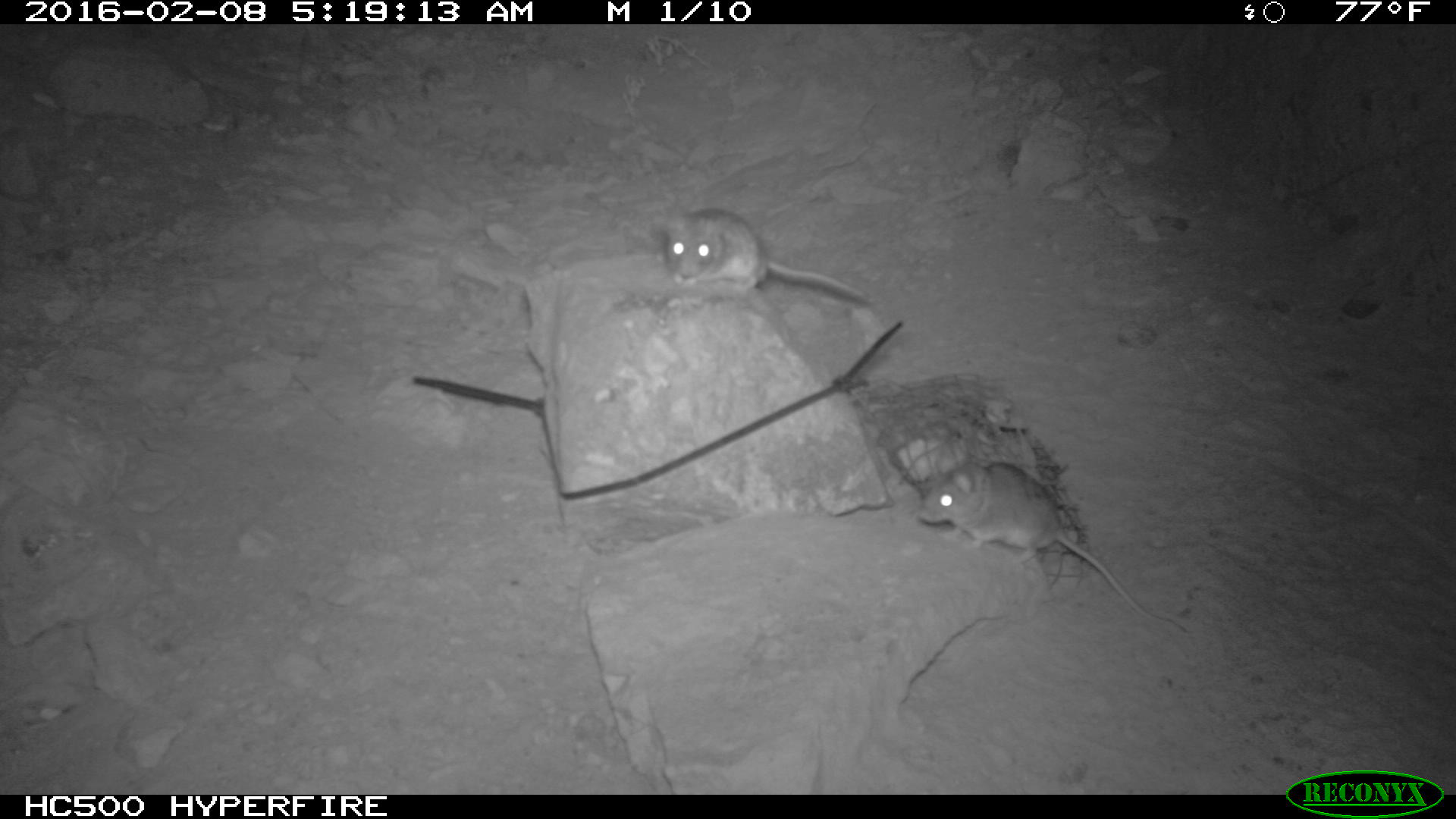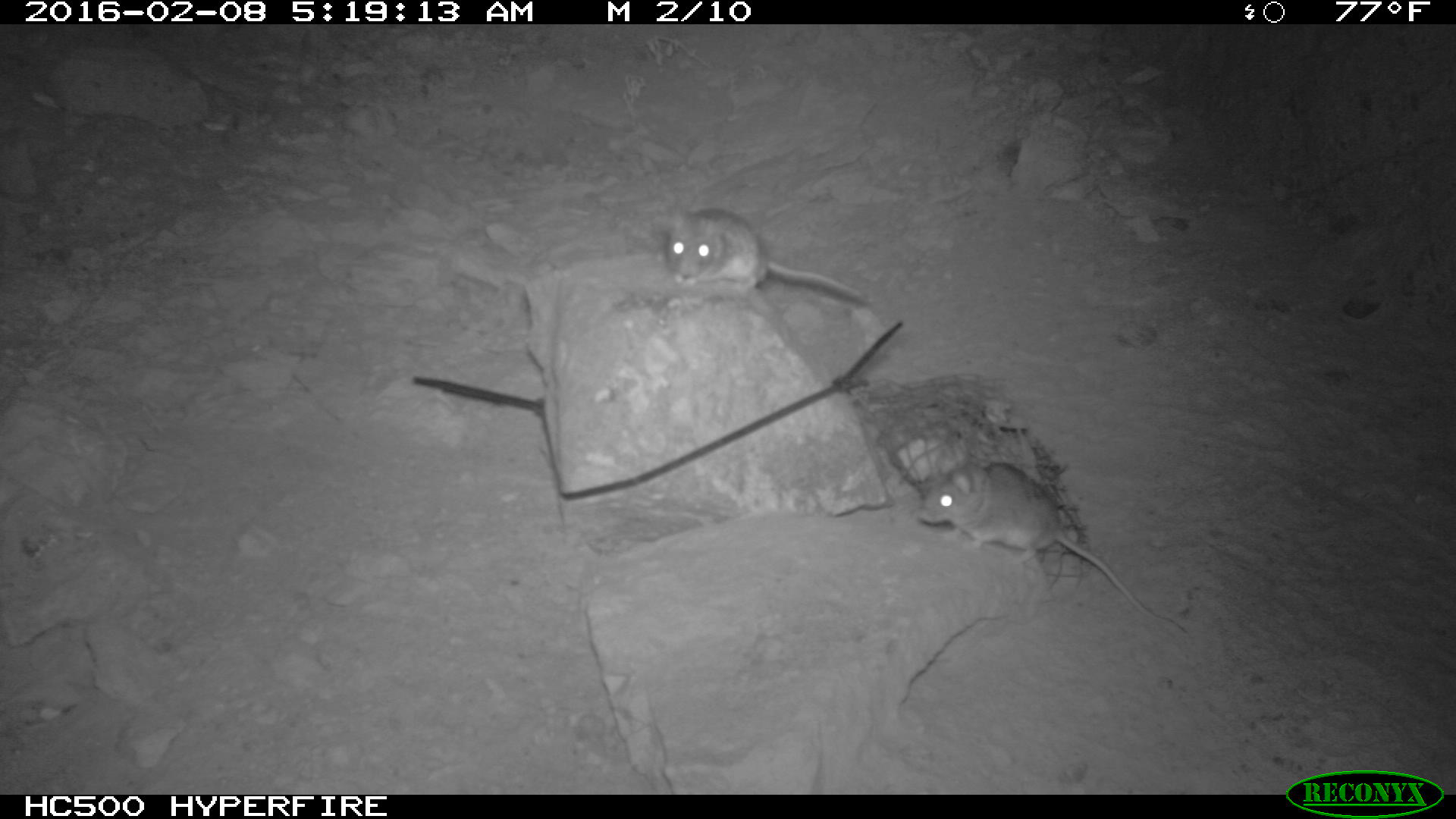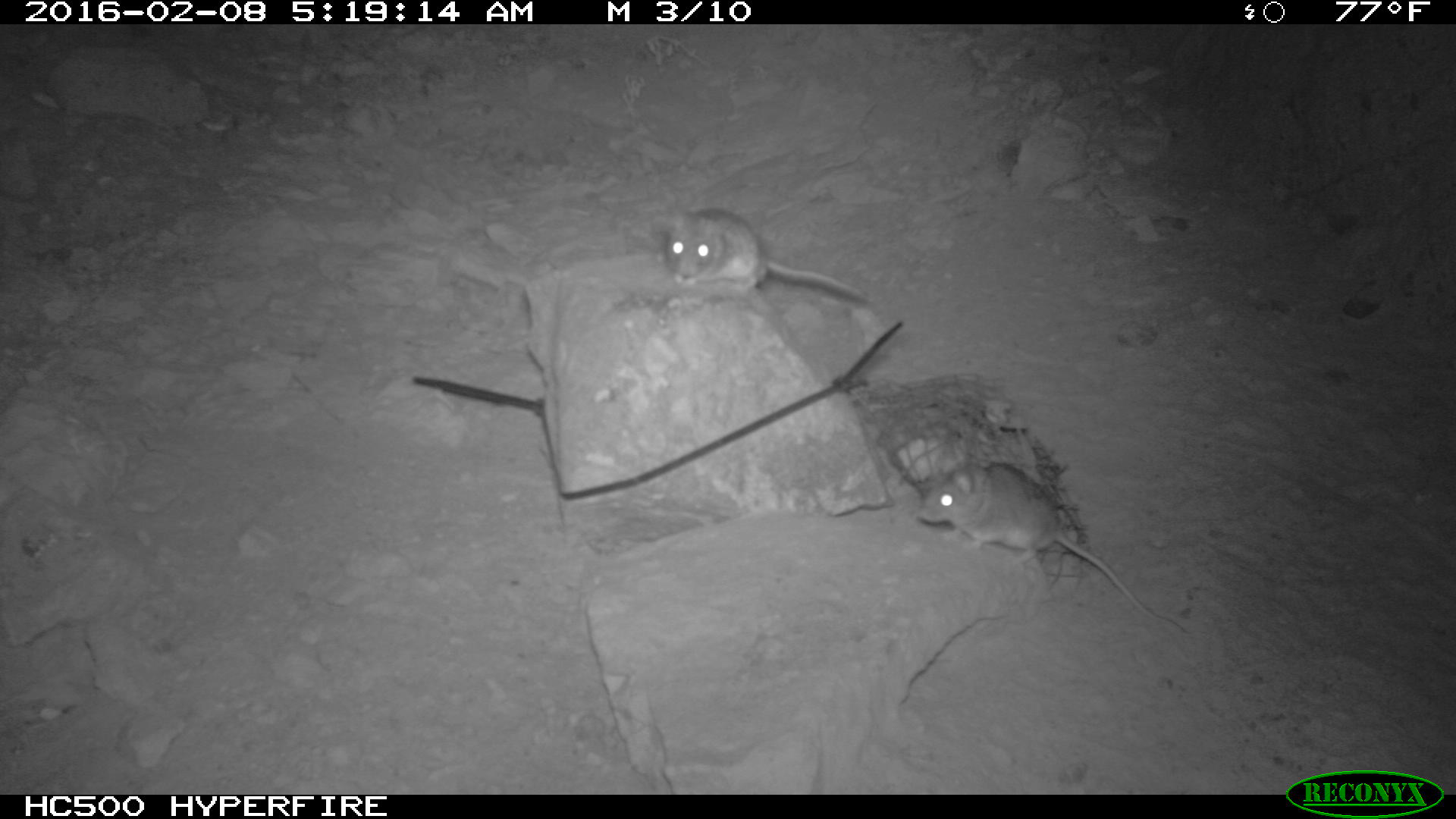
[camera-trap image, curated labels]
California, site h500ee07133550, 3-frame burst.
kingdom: Animalia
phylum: Chordata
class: Mammalia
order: Rodentia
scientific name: Rodentia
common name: rodent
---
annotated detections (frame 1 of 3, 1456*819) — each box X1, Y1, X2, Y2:
rodent: 918, 452, 1185, 630; 664, 206, 870, 303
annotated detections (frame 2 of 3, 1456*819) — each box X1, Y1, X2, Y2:
rodent: 916, 462, 1191, 638; 662, 205, 873, 306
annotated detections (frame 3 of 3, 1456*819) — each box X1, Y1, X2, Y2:
rodent: 915, 459, 1187, 632; 665, 208, 868, 300